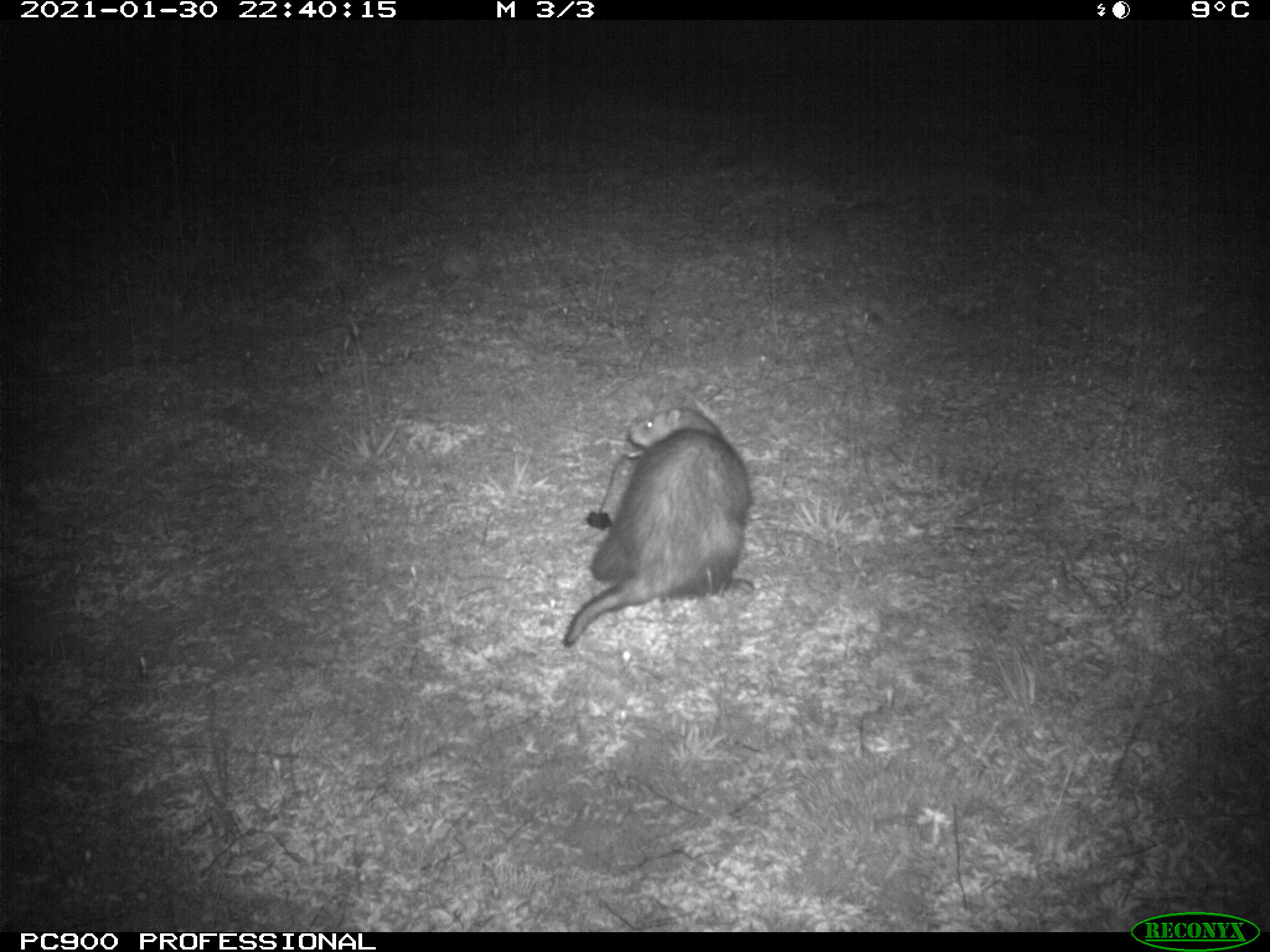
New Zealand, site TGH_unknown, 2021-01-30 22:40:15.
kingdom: Animalia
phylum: Chordata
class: Mammalia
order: Carnivora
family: Mustelidae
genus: Mustela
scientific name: Mustela furo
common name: ferret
Ferret (Mustela furo).